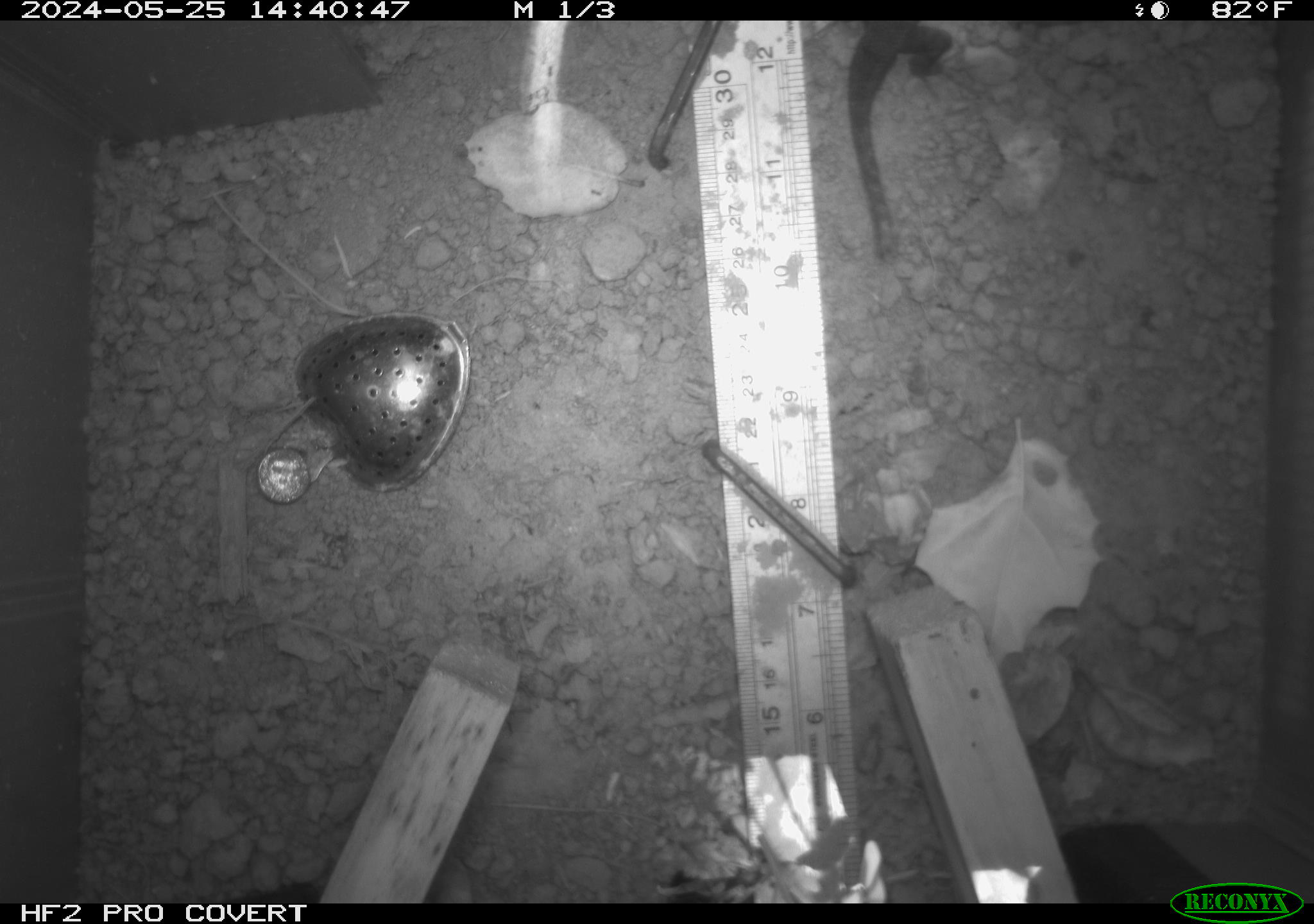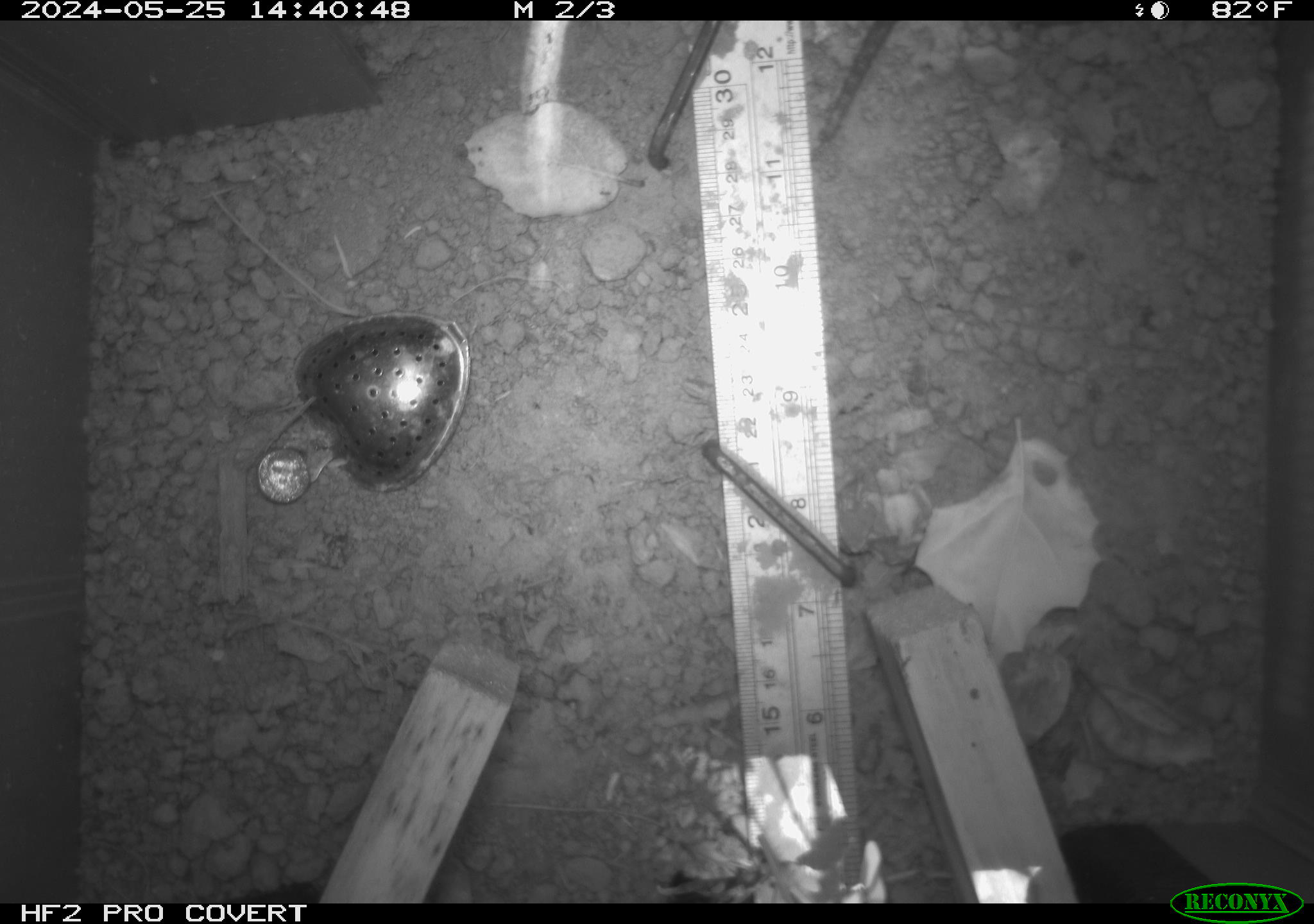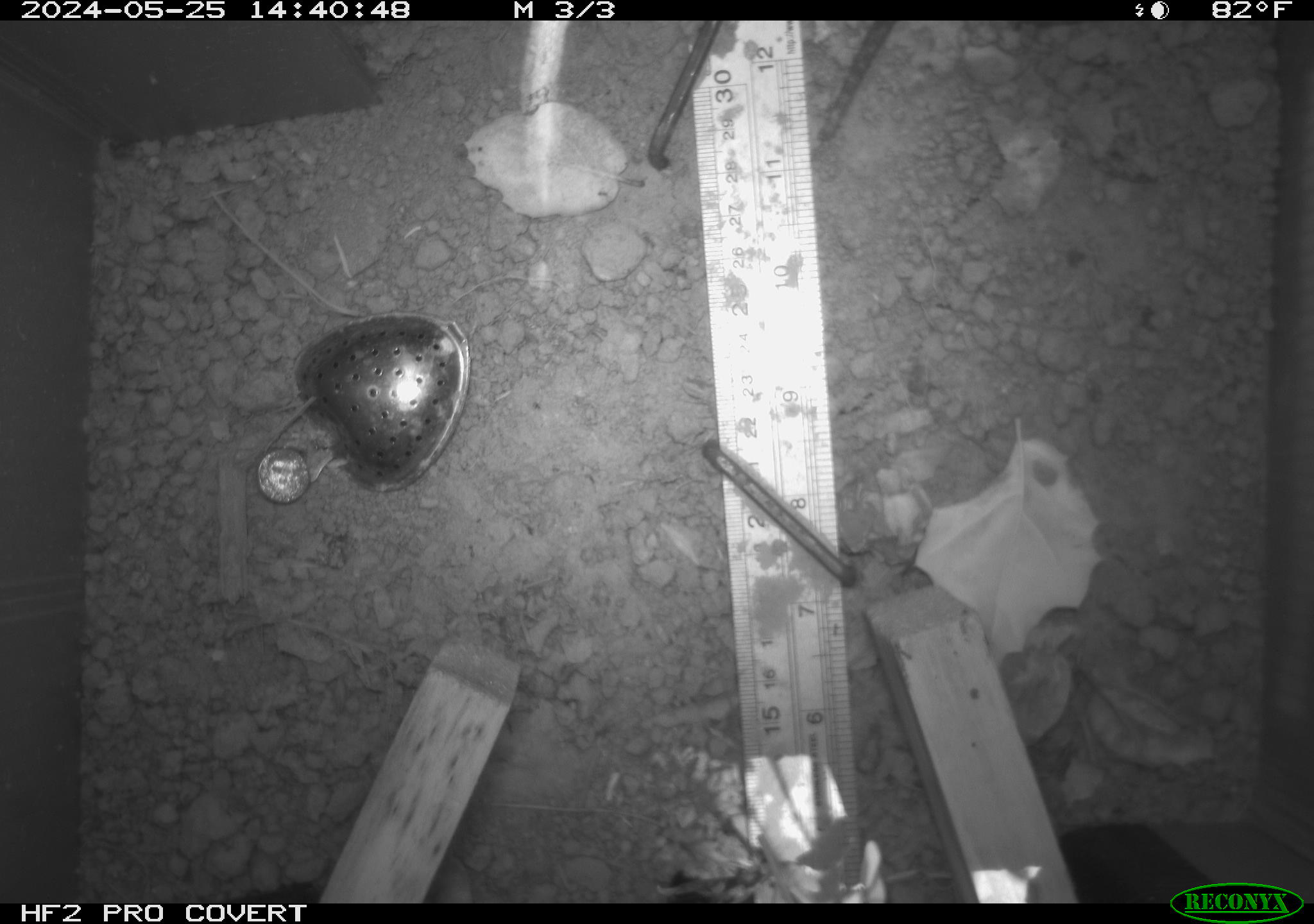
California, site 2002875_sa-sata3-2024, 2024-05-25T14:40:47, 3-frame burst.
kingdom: Animalia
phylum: Chordata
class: Reptilia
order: Squamata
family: Phrynosomatidae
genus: Sceloporus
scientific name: Sceloporus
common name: spiny lizards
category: sceloporus species